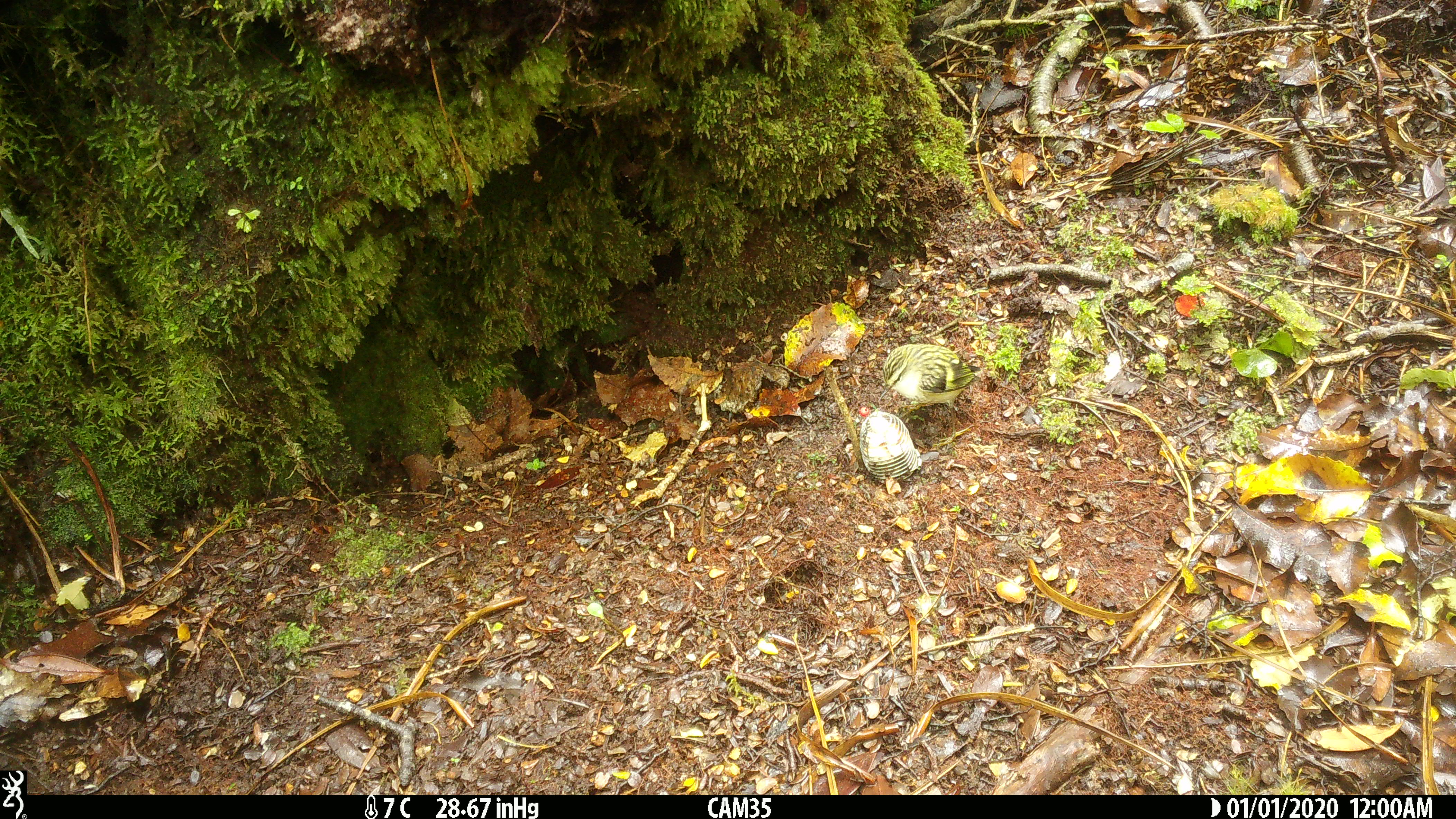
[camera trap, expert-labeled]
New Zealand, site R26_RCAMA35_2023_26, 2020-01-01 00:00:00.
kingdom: Animalia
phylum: Chordata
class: Aves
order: Passeriformes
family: Acanthisittidae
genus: Acanthisitta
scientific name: Acanthisitta chloris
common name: rifleman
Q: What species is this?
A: Rifleman (Acanthisitta chloris).